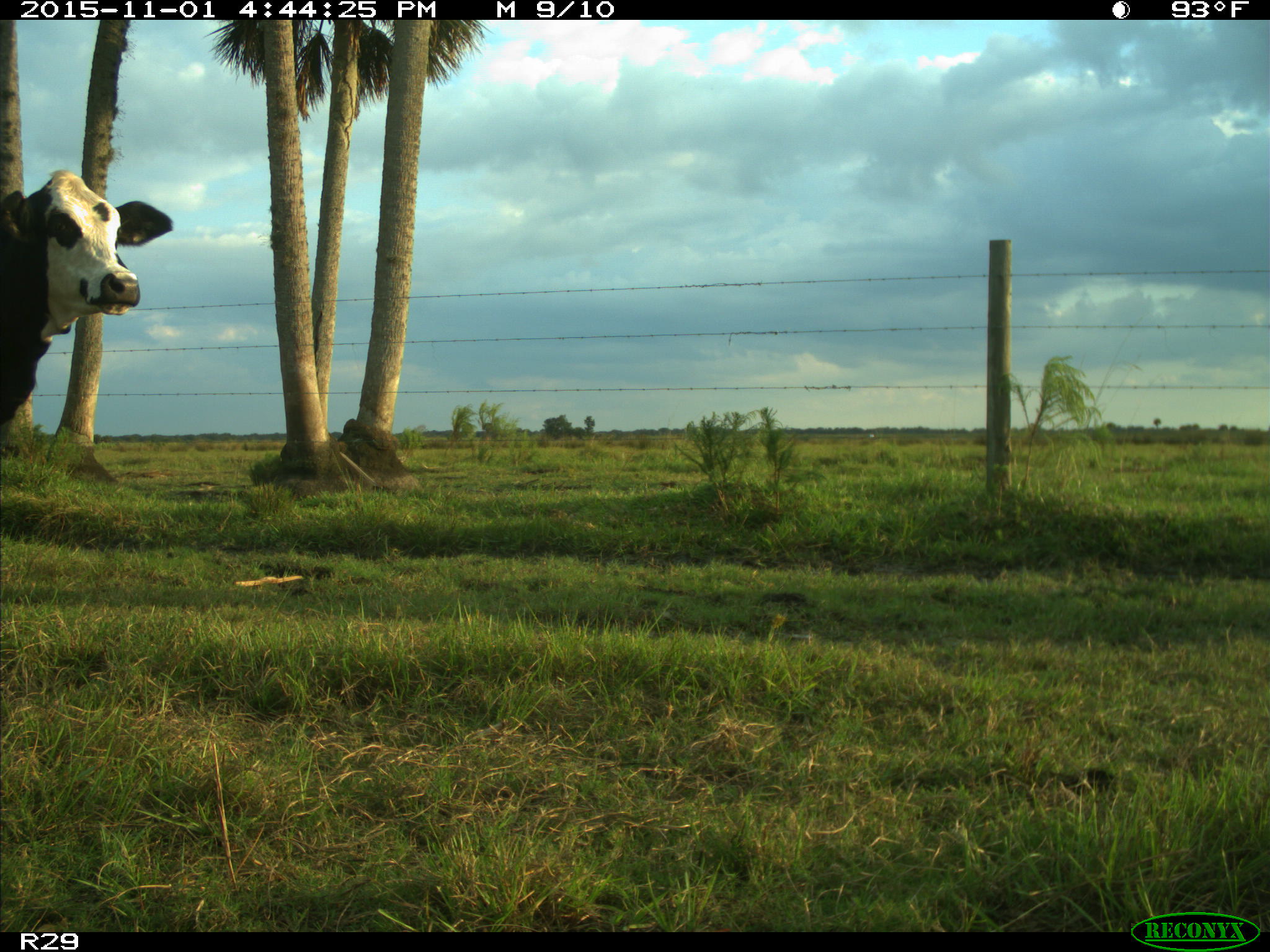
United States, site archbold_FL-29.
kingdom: Animalia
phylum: Chordata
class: Mammalia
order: Artiodactyla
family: Bovidae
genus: Bos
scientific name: Bos taurus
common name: domestic cow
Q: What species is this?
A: Bos taurus (domestic cow).